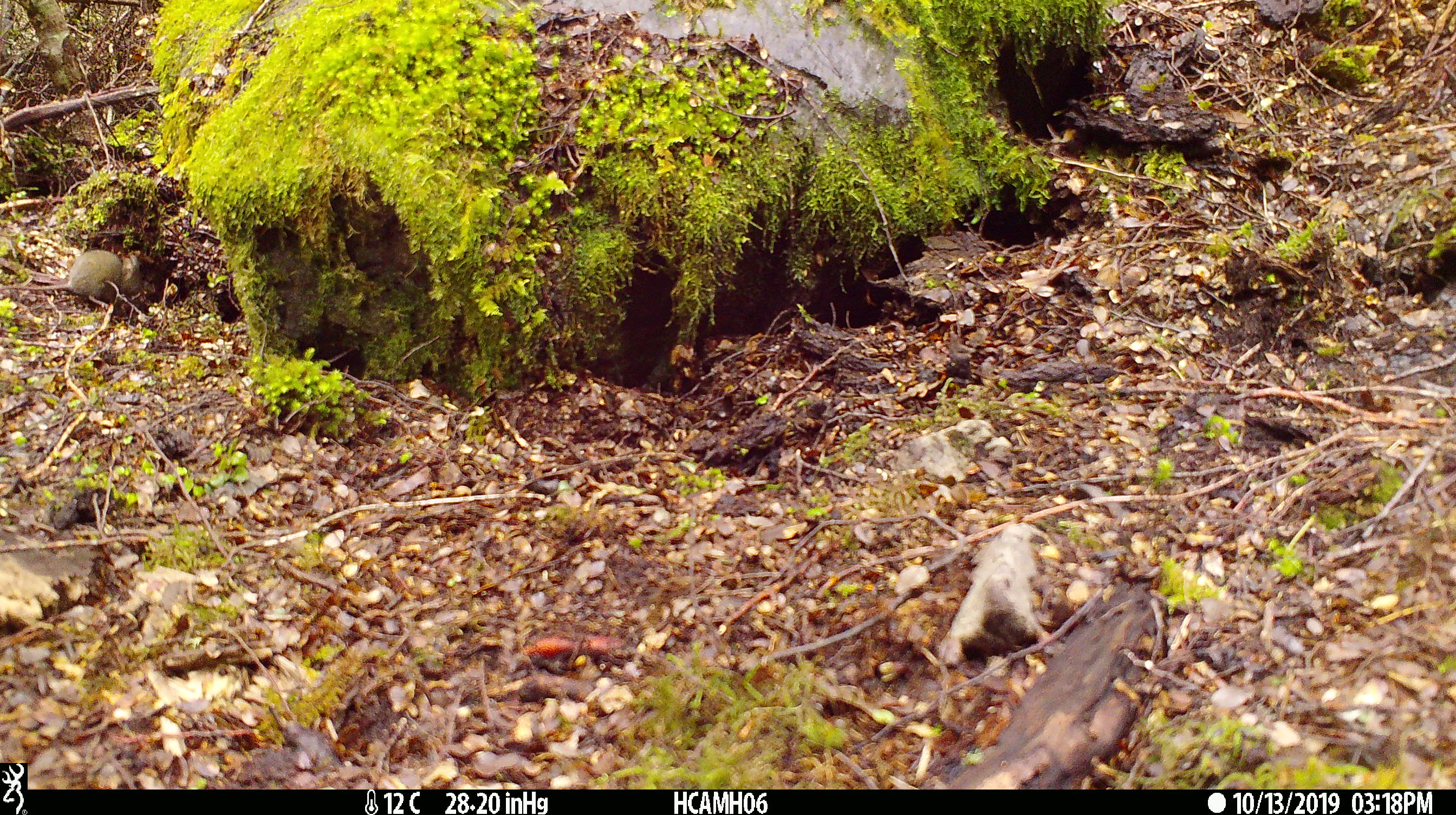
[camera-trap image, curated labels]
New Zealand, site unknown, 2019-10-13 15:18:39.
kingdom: Animalia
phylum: Chordata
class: Mammalia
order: Rodentia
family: Muridae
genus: Mus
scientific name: Mus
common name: mouse